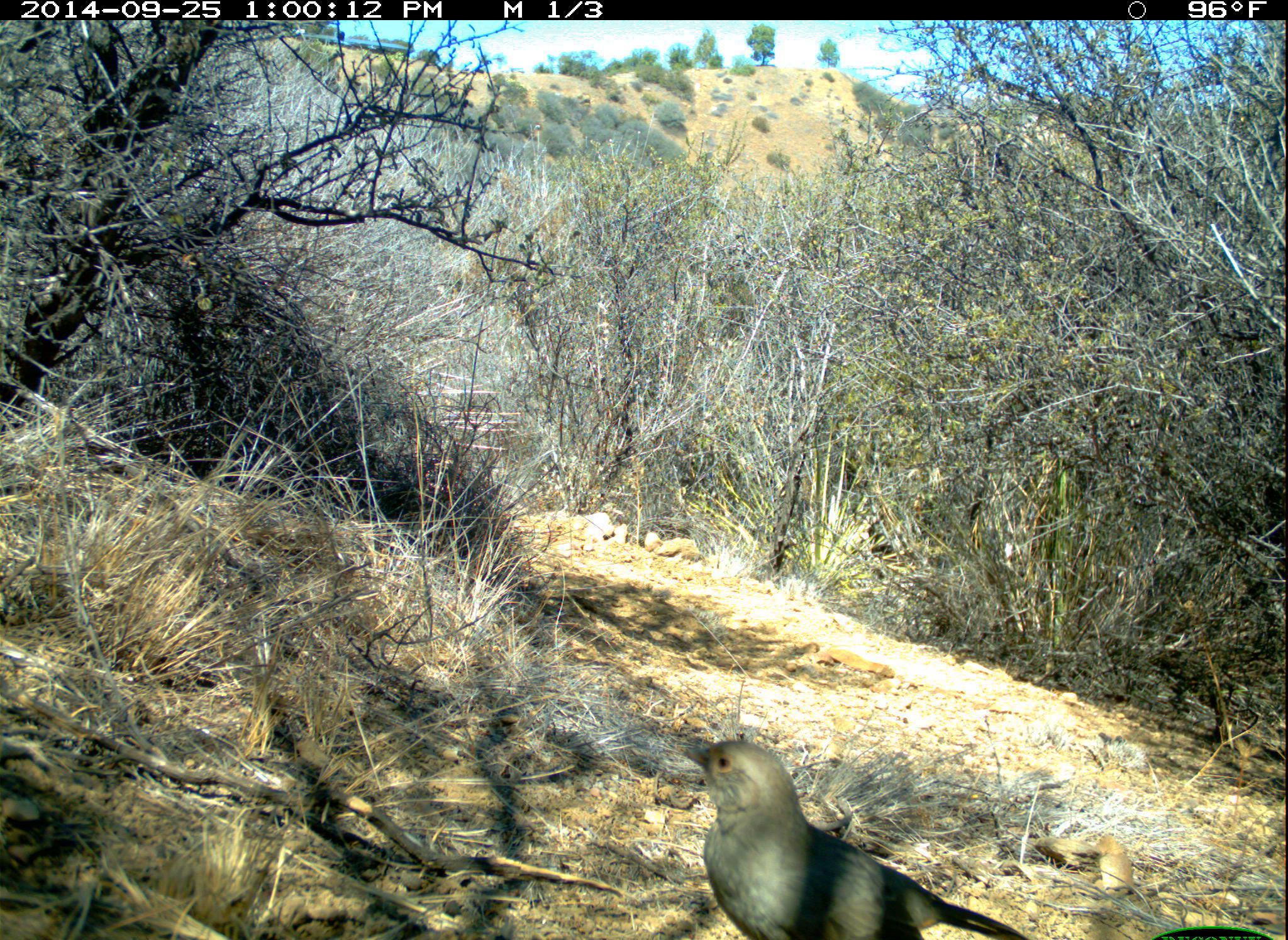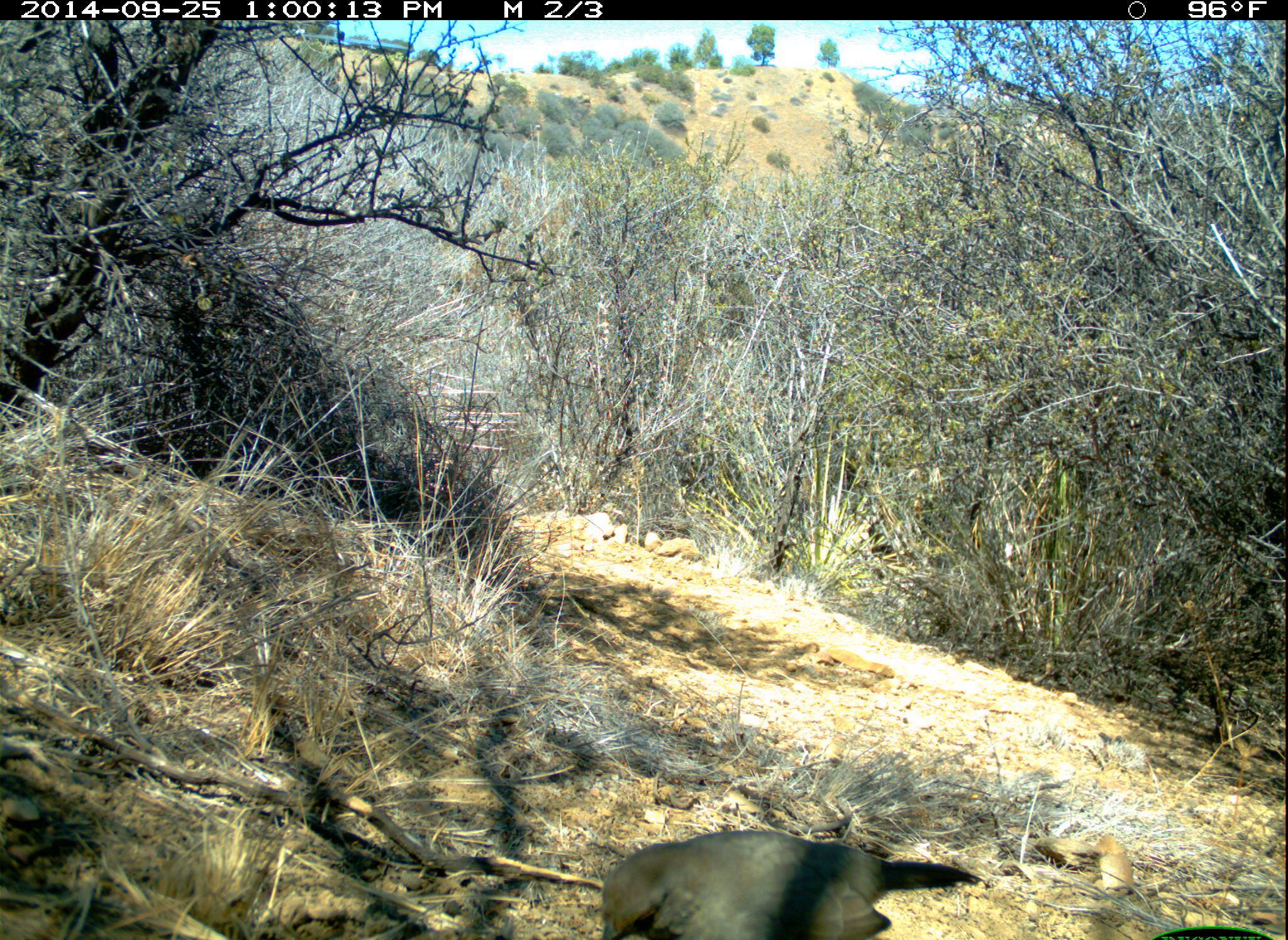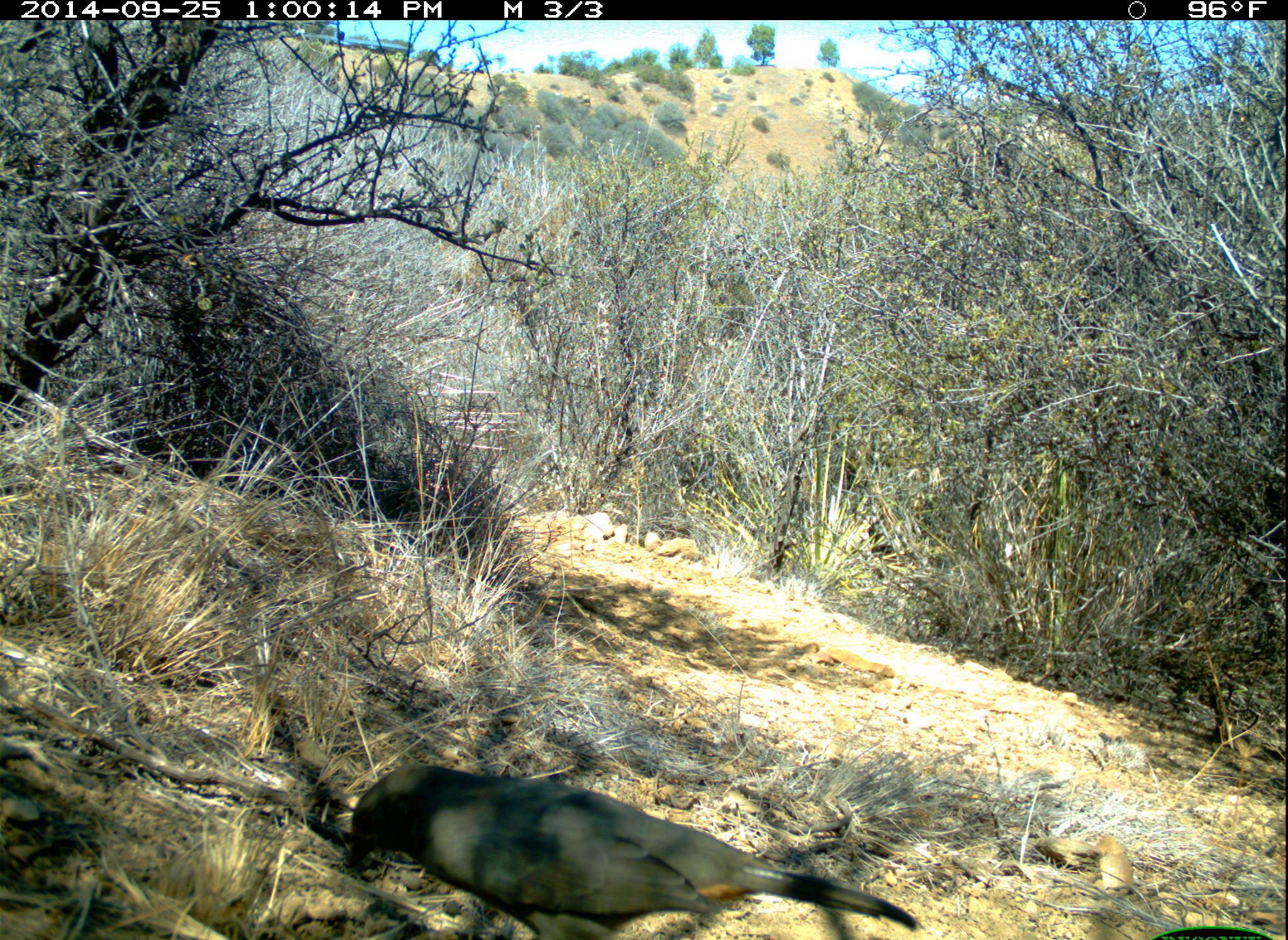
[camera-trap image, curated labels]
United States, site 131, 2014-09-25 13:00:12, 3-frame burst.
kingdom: Animalia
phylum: Chordata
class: Aves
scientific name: Aves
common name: bird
Bird (Aves).